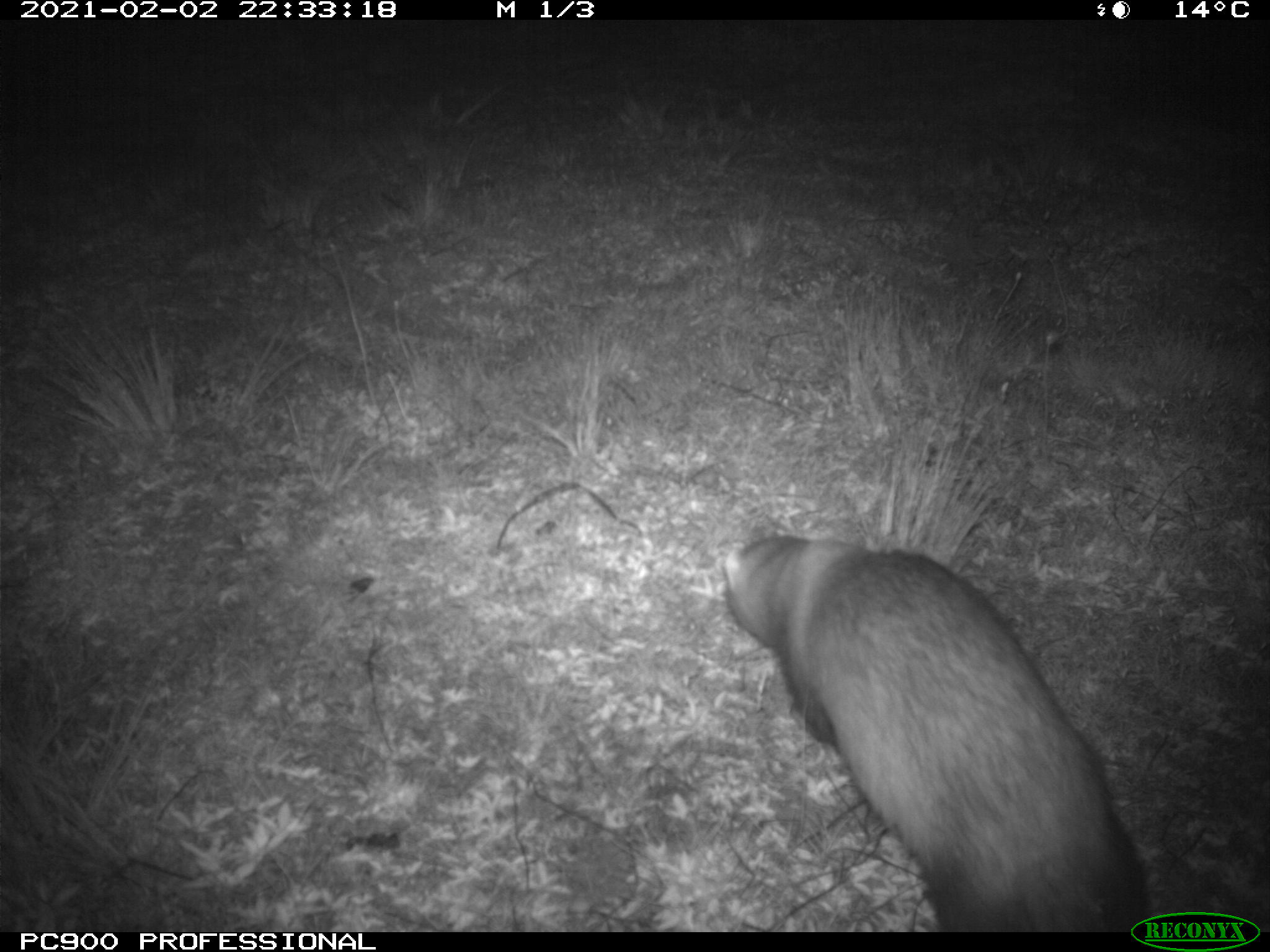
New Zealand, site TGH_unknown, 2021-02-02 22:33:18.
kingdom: Animalia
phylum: Chordata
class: Mammalia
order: Carnivora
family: Mustelidae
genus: Mustela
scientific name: Mustela furo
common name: ferret